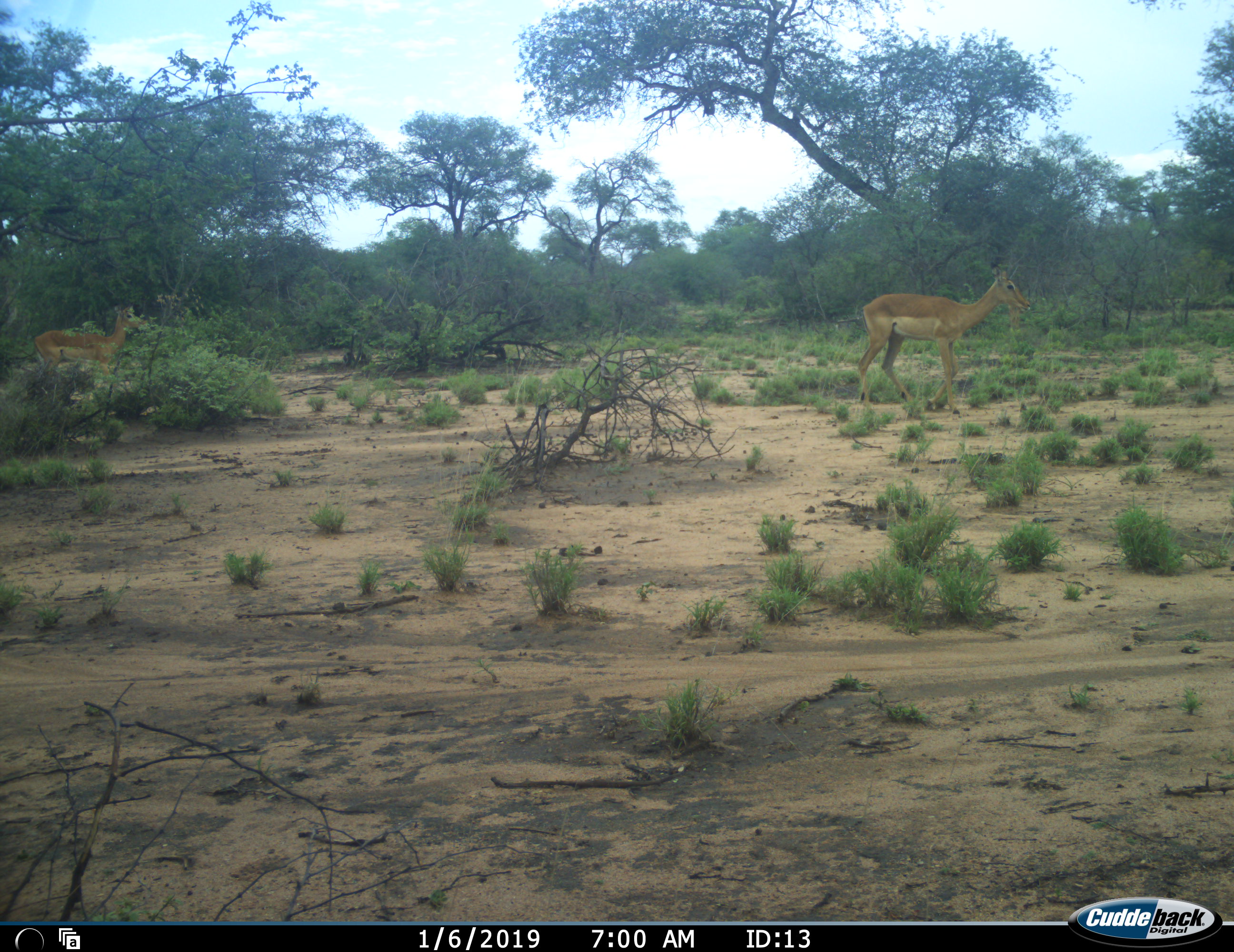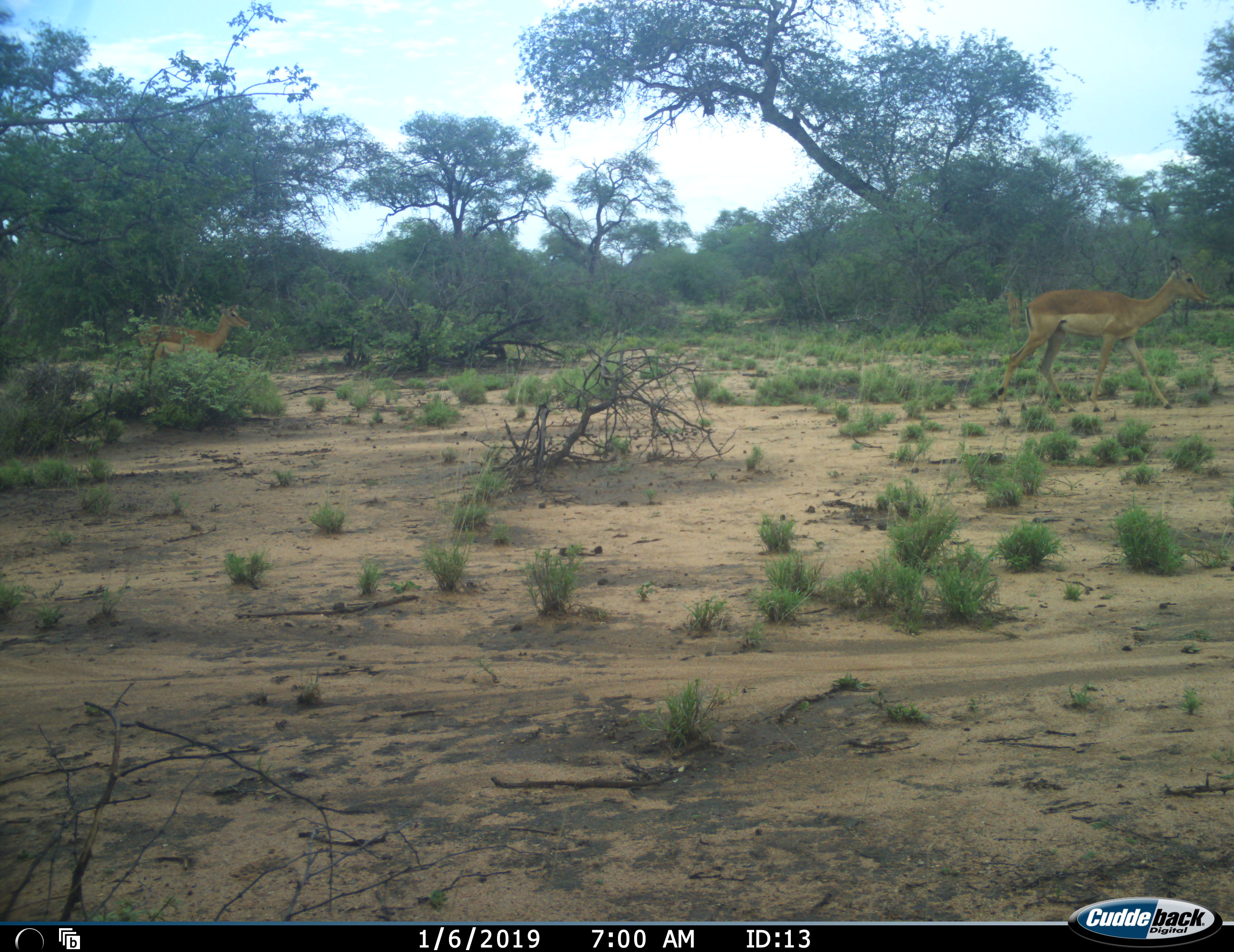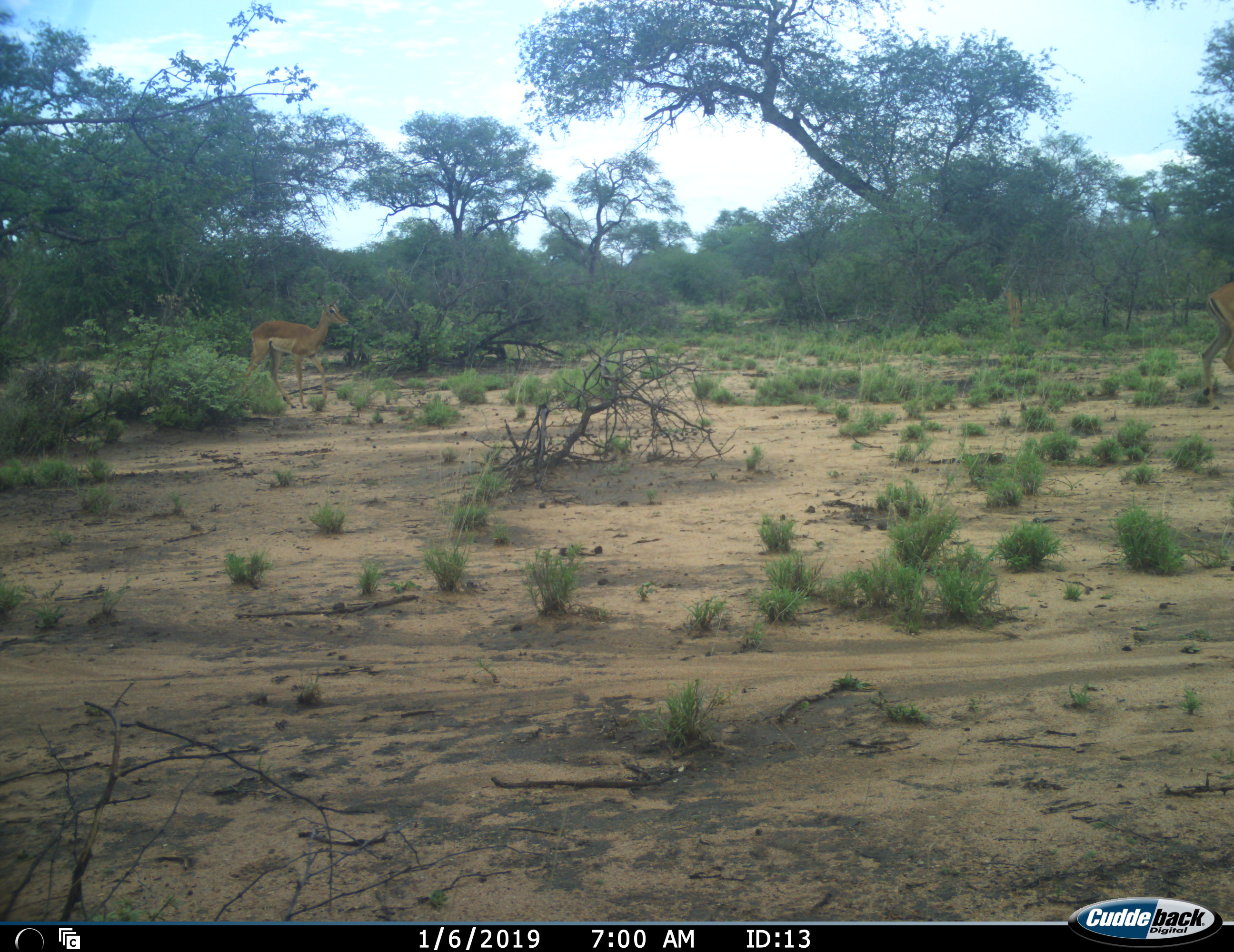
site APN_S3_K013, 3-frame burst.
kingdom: Animalia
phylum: Chordata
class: Mammalia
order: Artiodactyla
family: Bovidae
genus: Aepyceros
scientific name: Aepyceros melampus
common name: impala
Impala (Aepyceros melampus), count 2. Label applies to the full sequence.